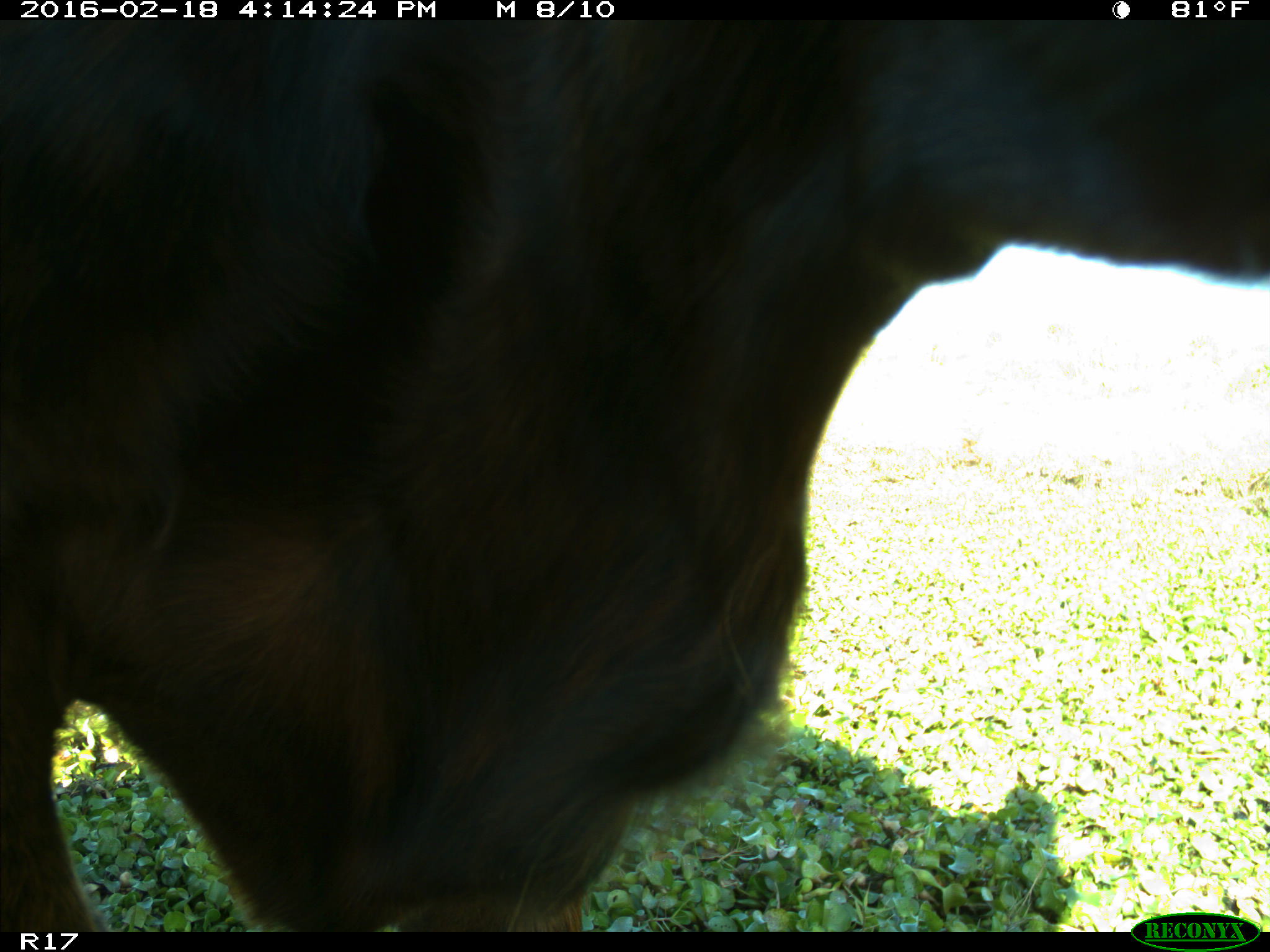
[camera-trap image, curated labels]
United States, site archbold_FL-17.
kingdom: Animalia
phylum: Chordata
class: Mammalia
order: Artiodactyla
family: Bovidae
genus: Bos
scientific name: Bos taurus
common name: domestic cow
Bos taurus (domestic cow).